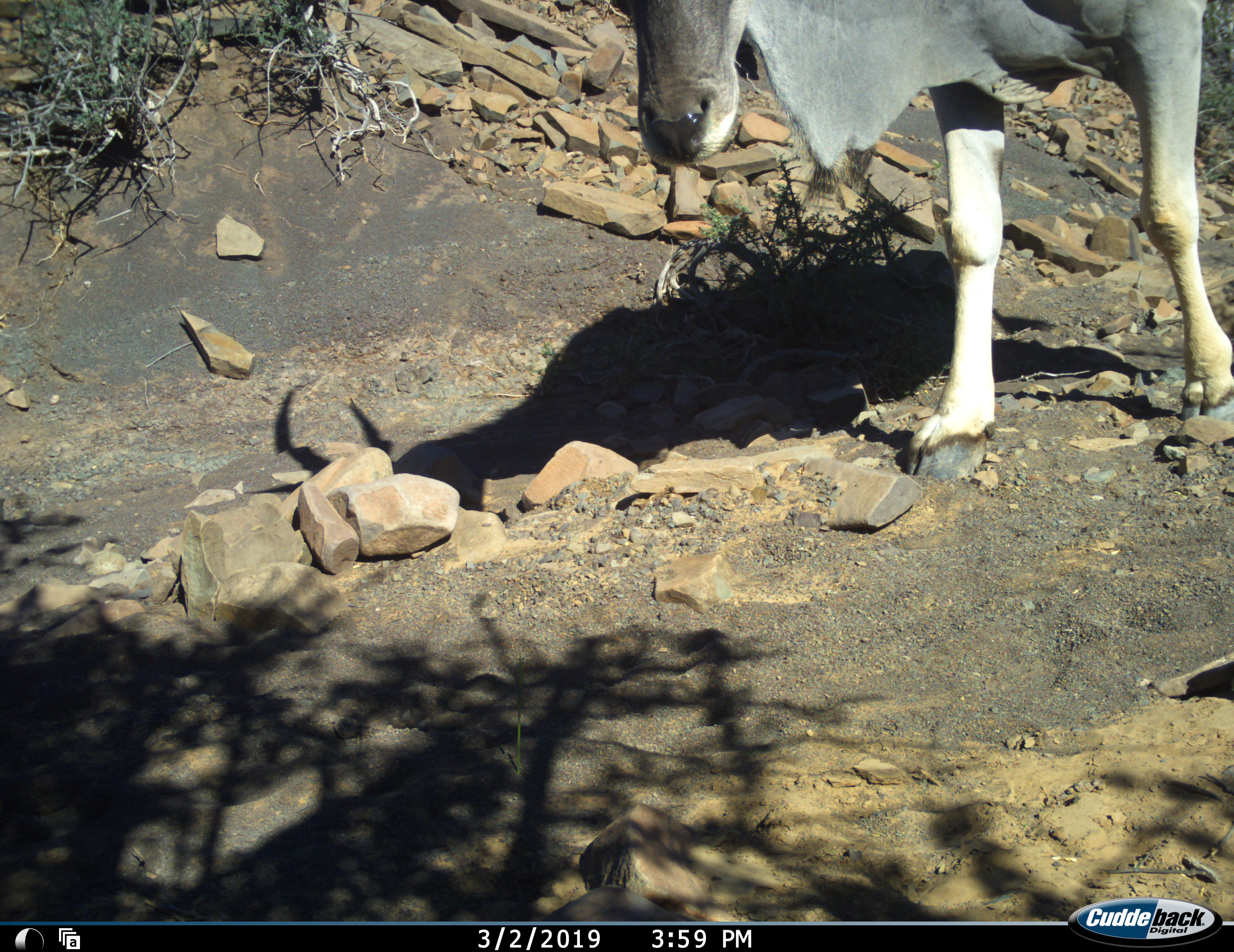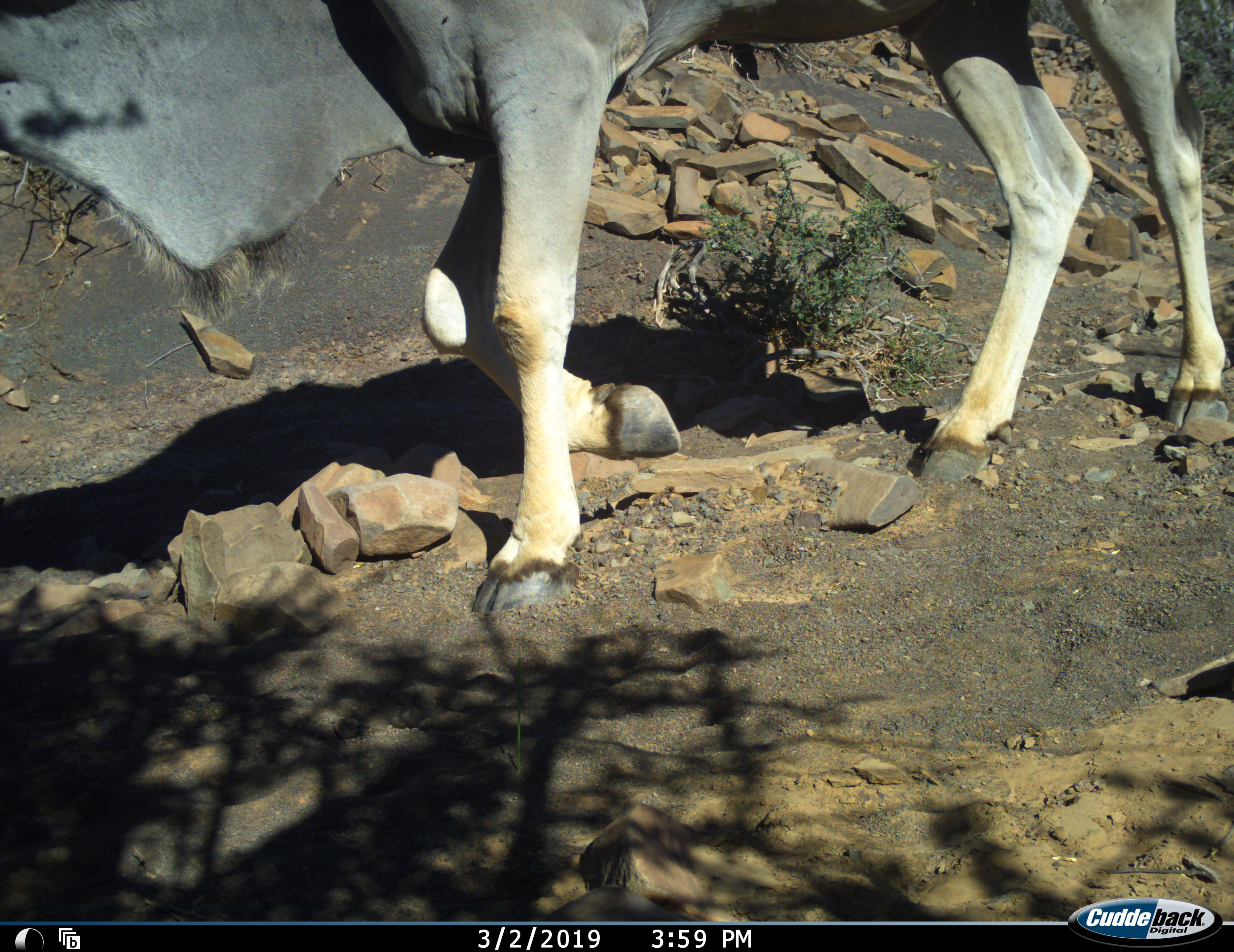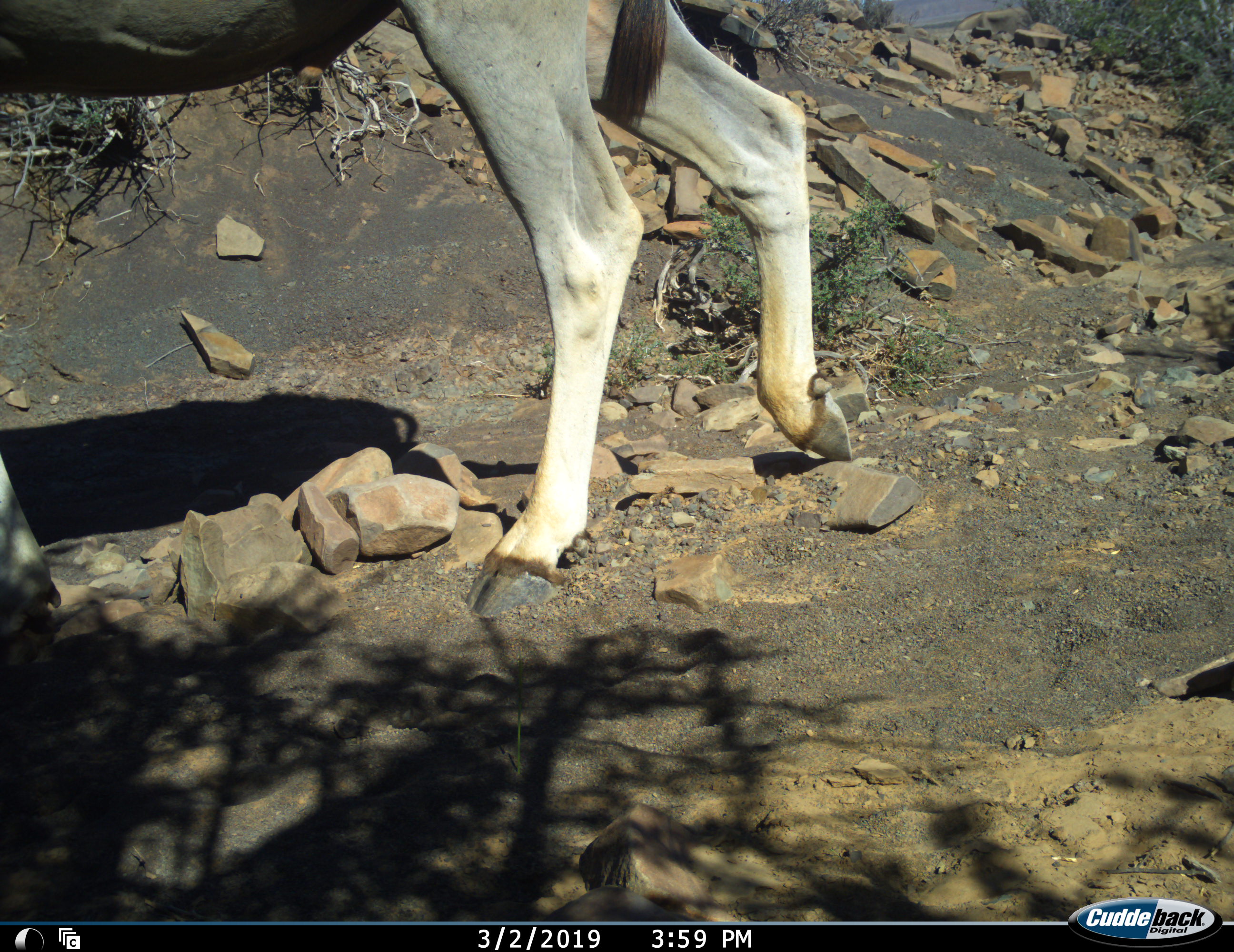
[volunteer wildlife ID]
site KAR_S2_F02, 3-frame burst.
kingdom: Animalia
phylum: Chordata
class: Mammalia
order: Artiodactyla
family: Bovidae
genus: Tragelaphus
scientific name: Tragelaphus oryx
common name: eland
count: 1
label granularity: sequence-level